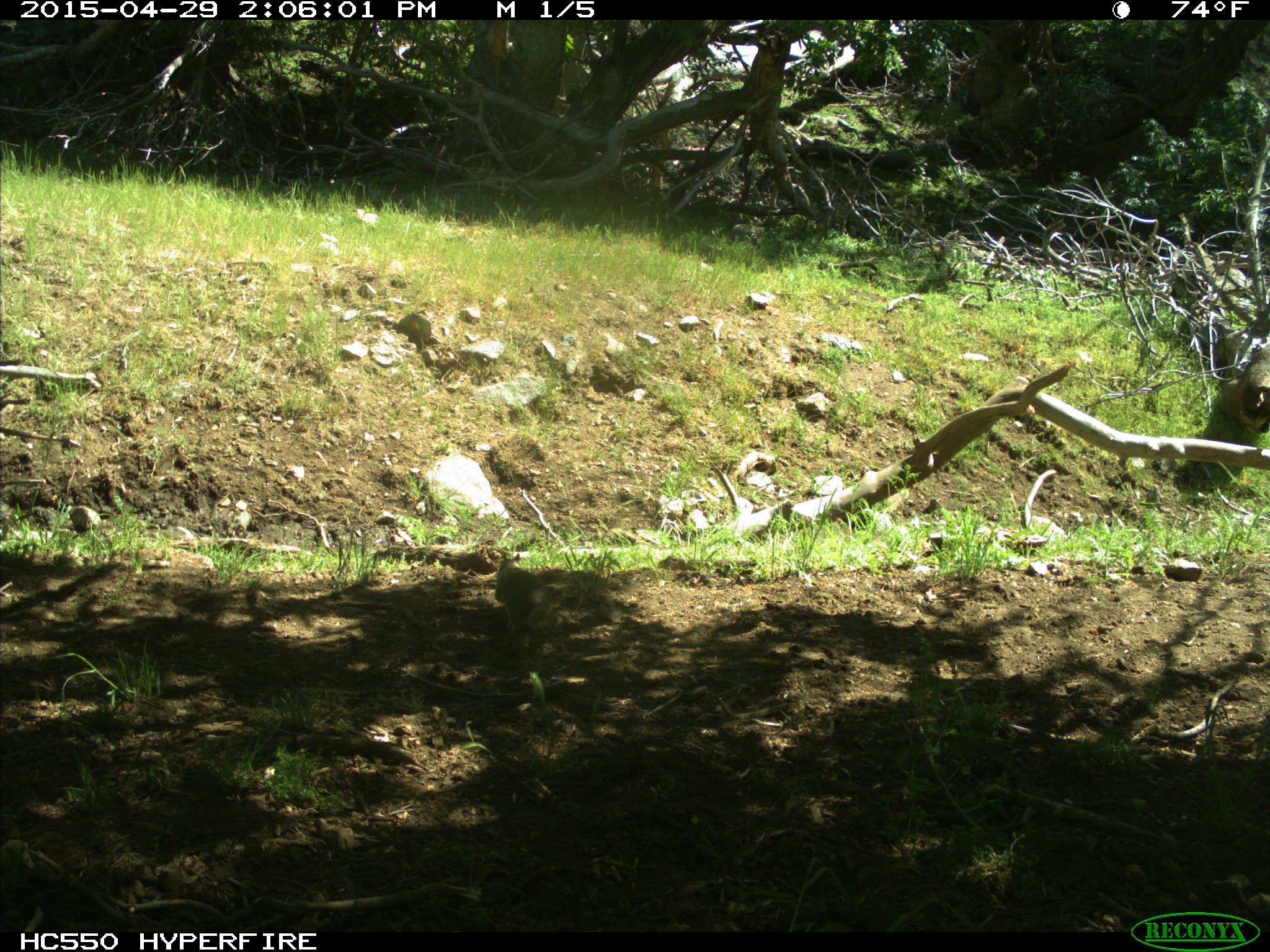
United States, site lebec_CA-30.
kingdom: Animalia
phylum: Chordata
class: Mammalia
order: Rodentia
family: Sciuridae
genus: Otospermophilus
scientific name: Otospermophilus beecheyi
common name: california ground squirrel